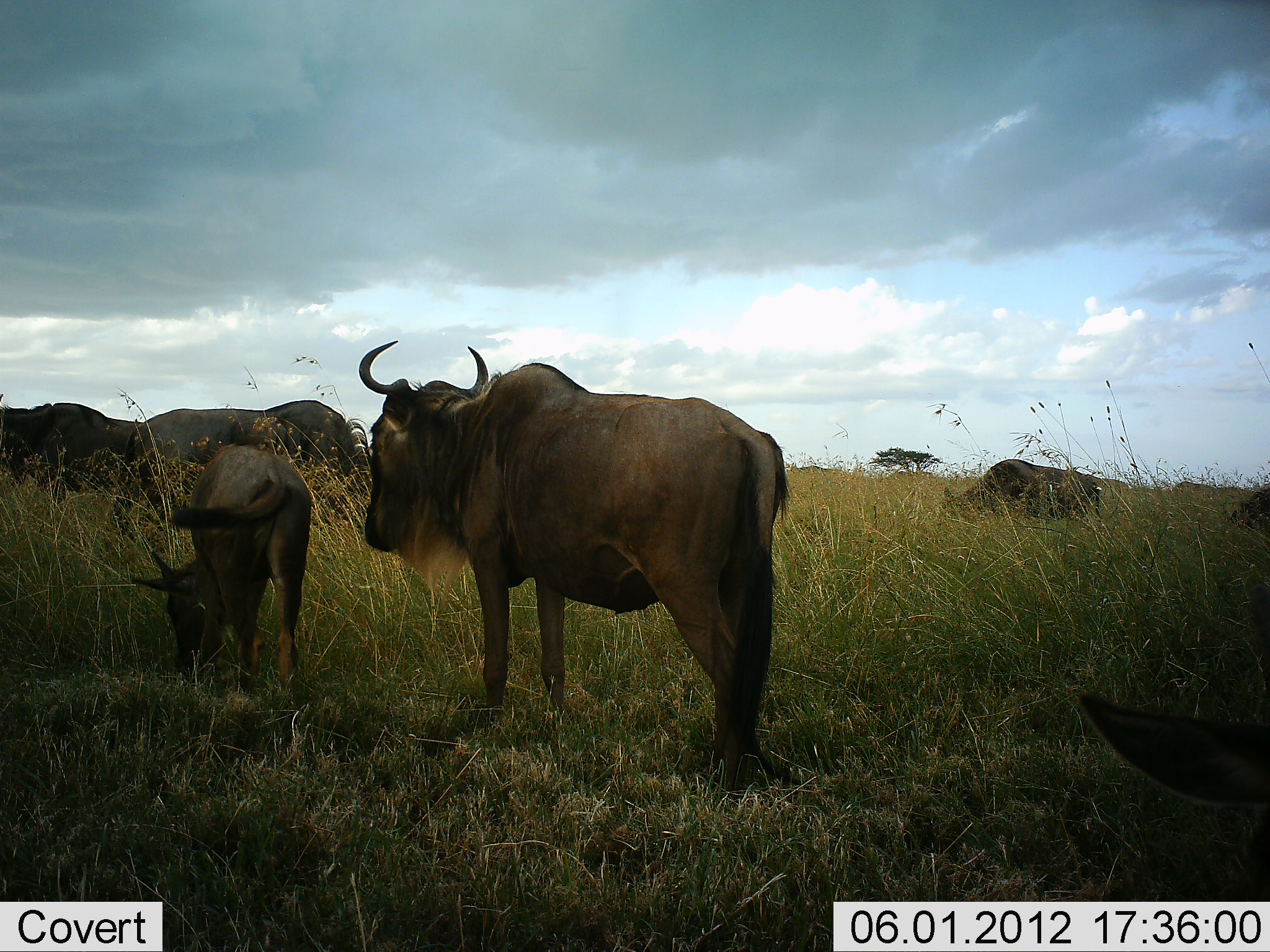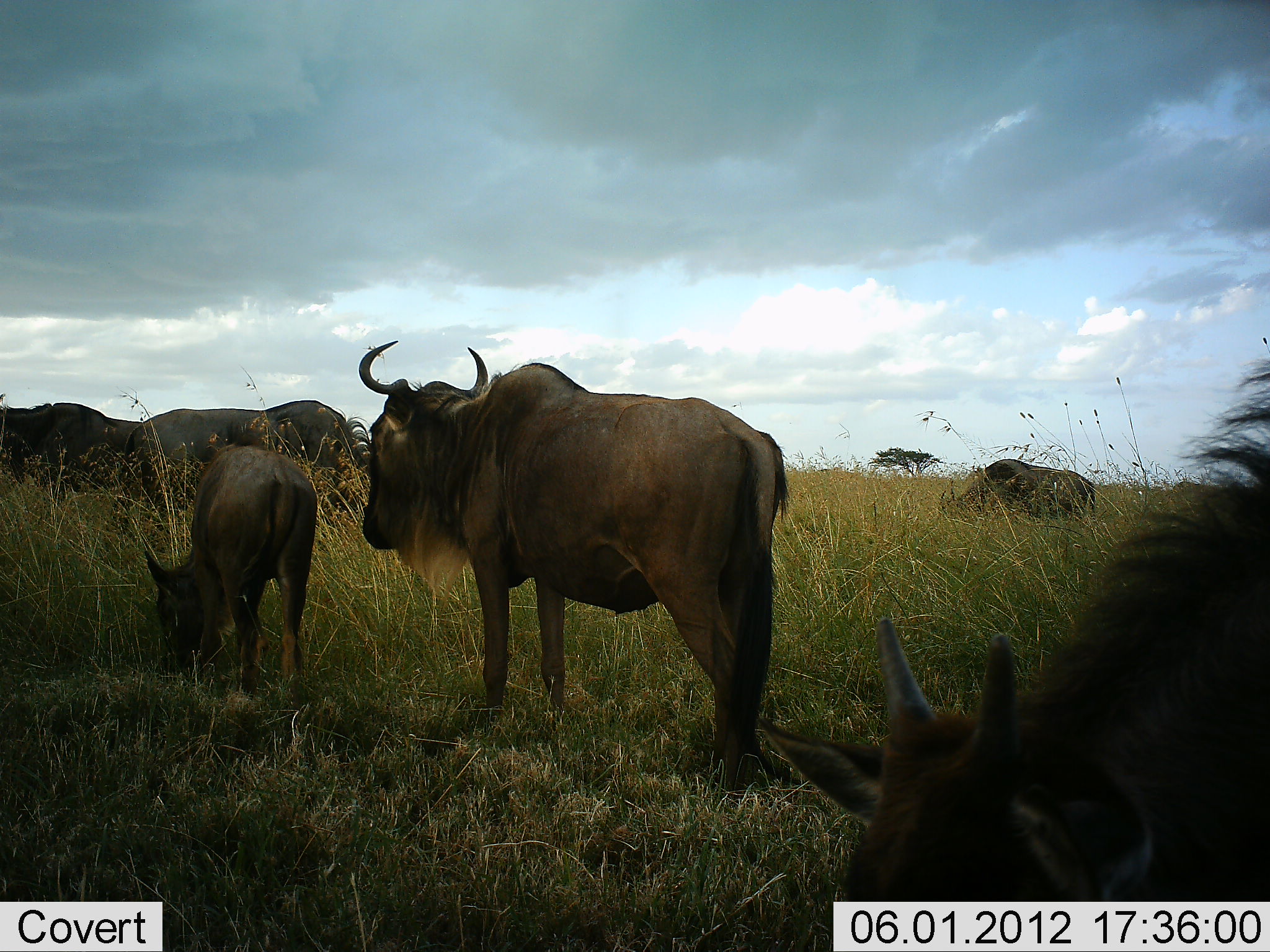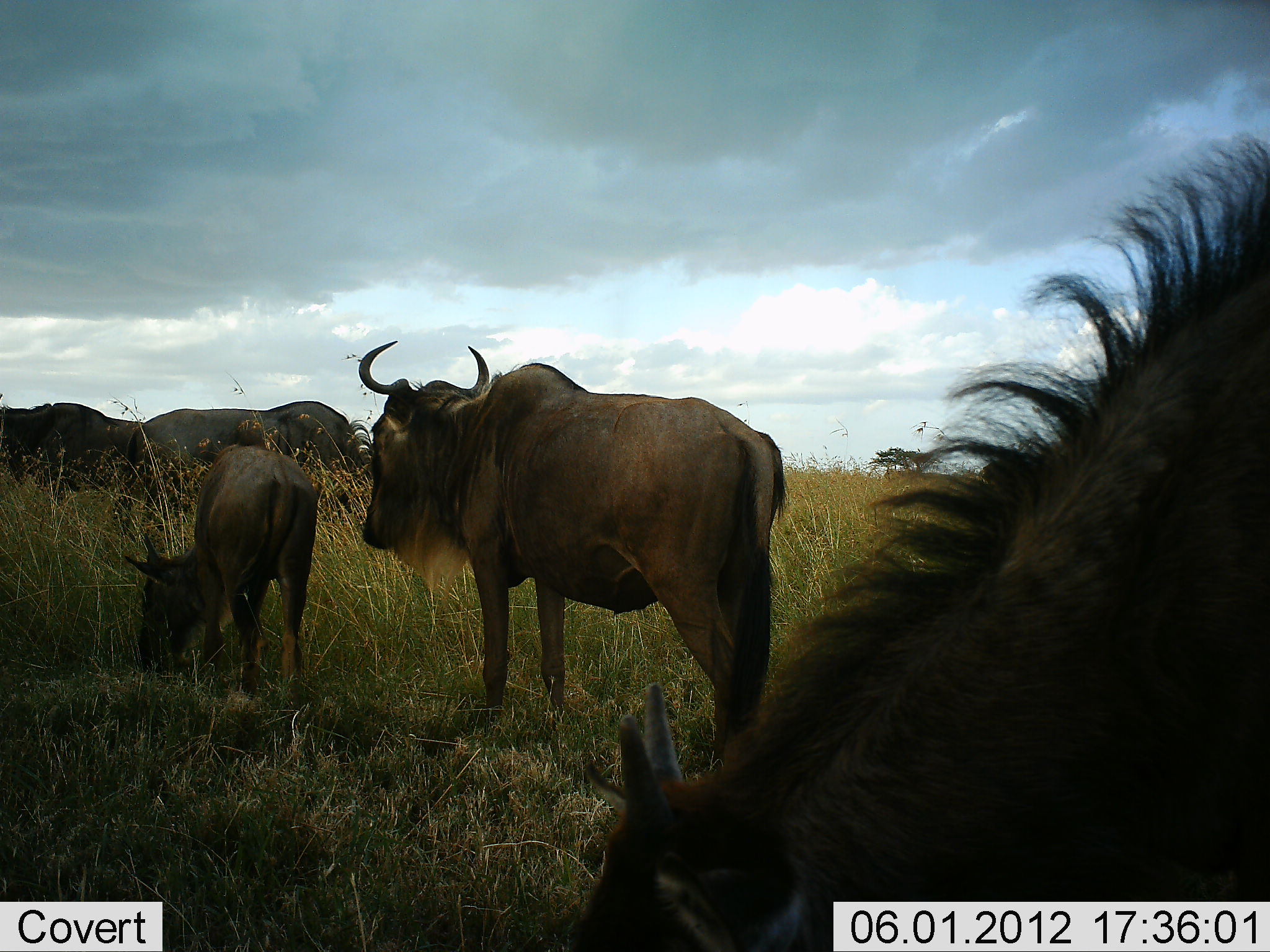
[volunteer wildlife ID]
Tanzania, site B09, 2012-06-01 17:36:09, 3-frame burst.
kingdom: Animalia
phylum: Chordata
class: Mammalia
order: Artiodactyla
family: Bovidae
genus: Connochaetes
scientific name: Connochaetes taurinus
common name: blue wildebeest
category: wildebeest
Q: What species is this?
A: Wildebeest (blue wildebeest) (Connochaetes taurinus).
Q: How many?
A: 7.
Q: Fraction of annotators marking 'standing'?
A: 80%.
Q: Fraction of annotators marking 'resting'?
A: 0%.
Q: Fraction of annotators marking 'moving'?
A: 20%.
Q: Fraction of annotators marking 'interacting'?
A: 0%.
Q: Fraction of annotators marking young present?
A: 60%.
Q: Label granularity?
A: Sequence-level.